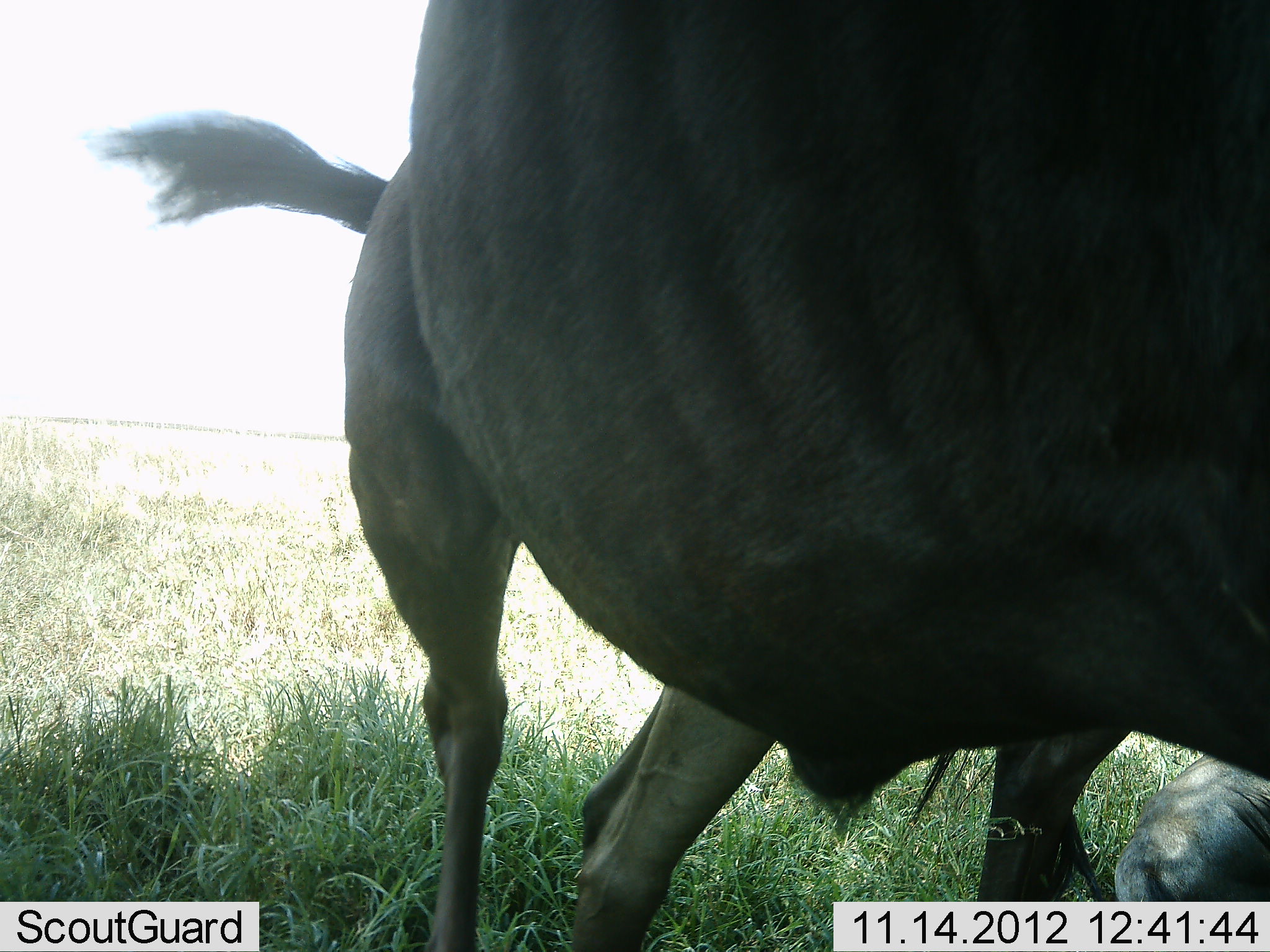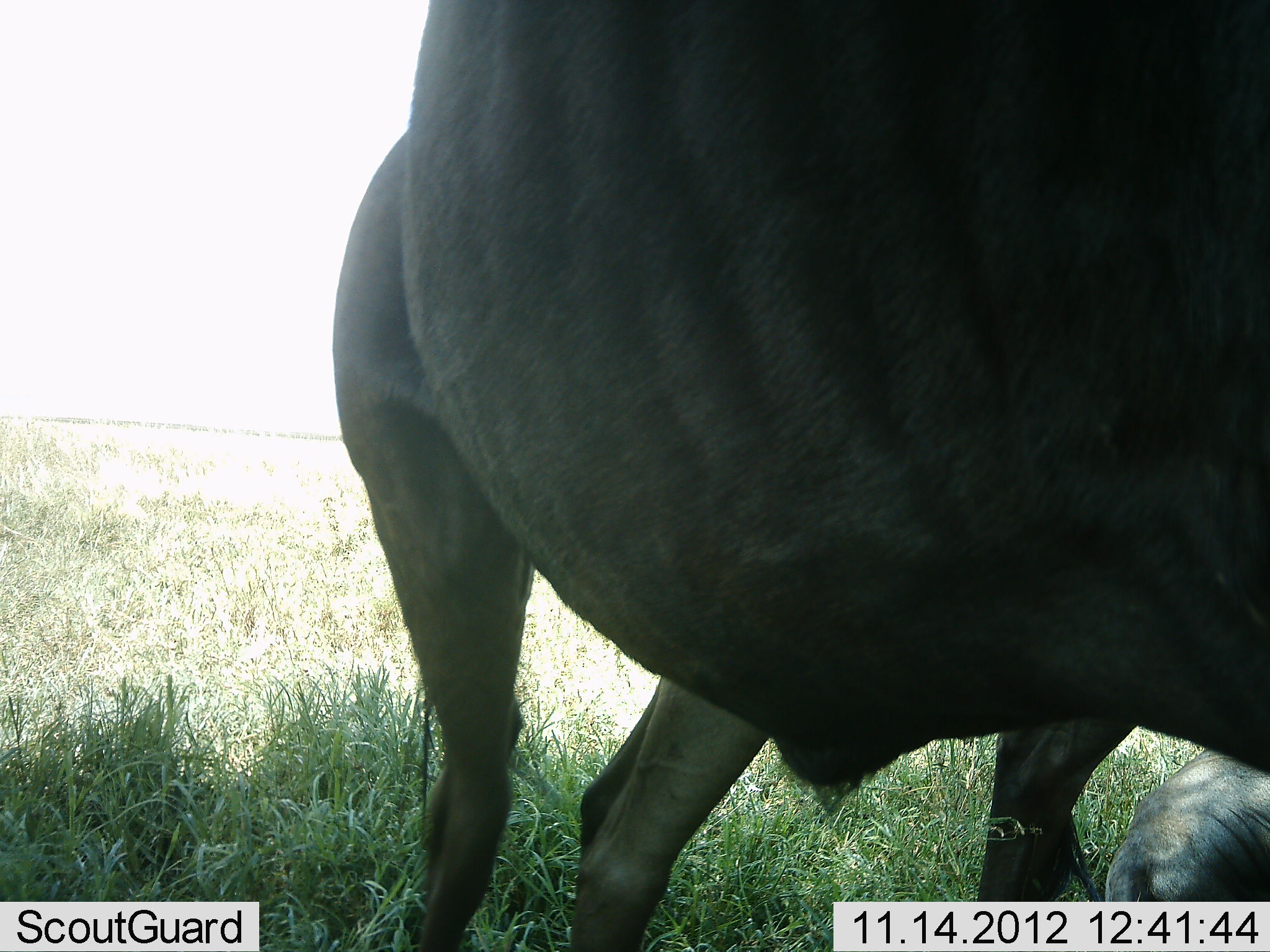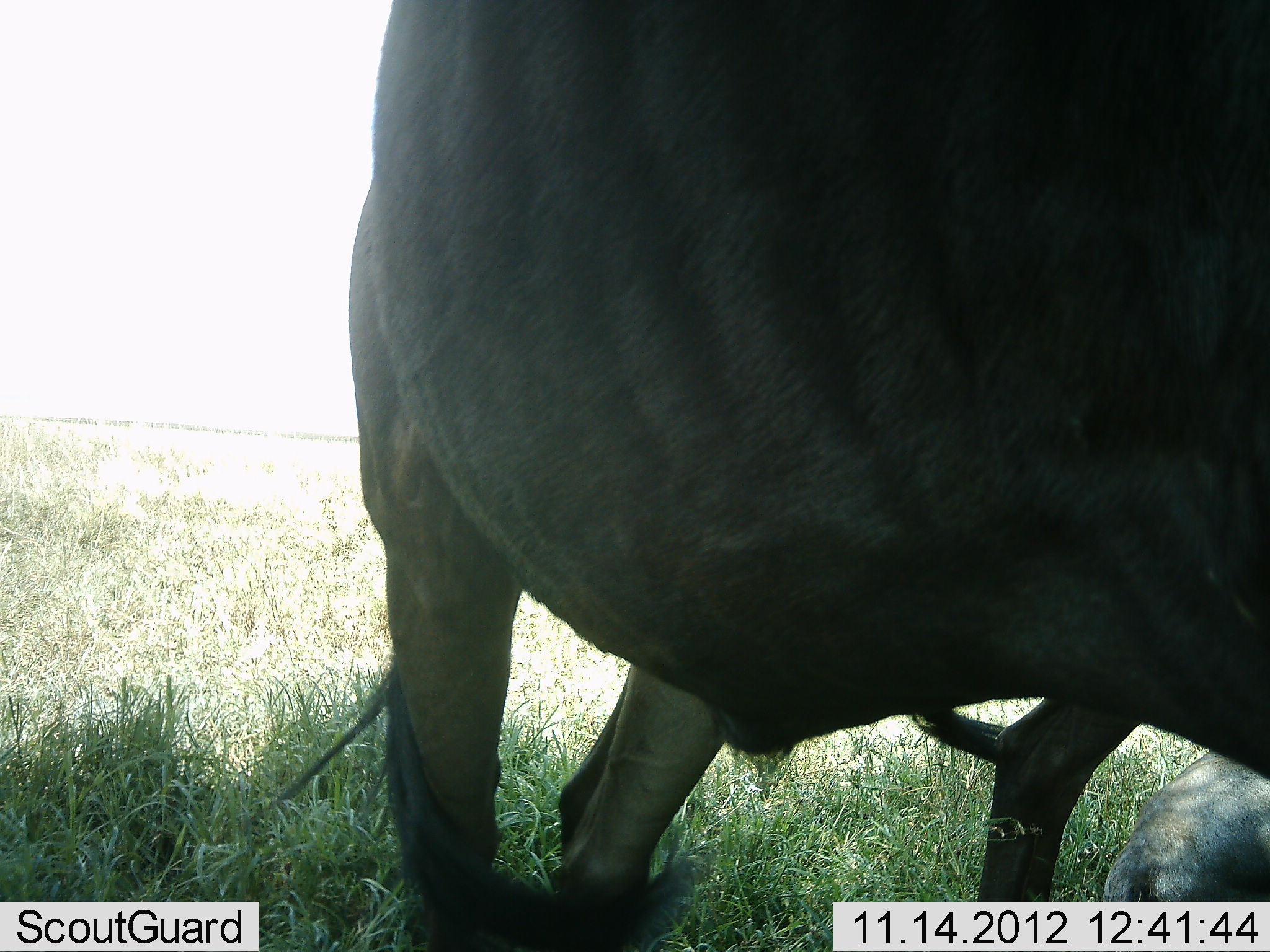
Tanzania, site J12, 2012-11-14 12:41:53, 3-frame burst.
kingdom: Animalia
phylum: Chordata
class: Mammalia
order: Artiodactyla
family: Bovidae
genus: Connochaetes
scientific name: Connochaetes taurinus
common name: blue wildebeest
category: wildebeest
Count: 2.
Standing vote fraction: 80%.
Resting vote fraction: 80%.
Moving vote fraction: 10%.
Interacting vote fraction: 0%.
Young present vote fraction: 0%.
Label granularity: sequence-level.